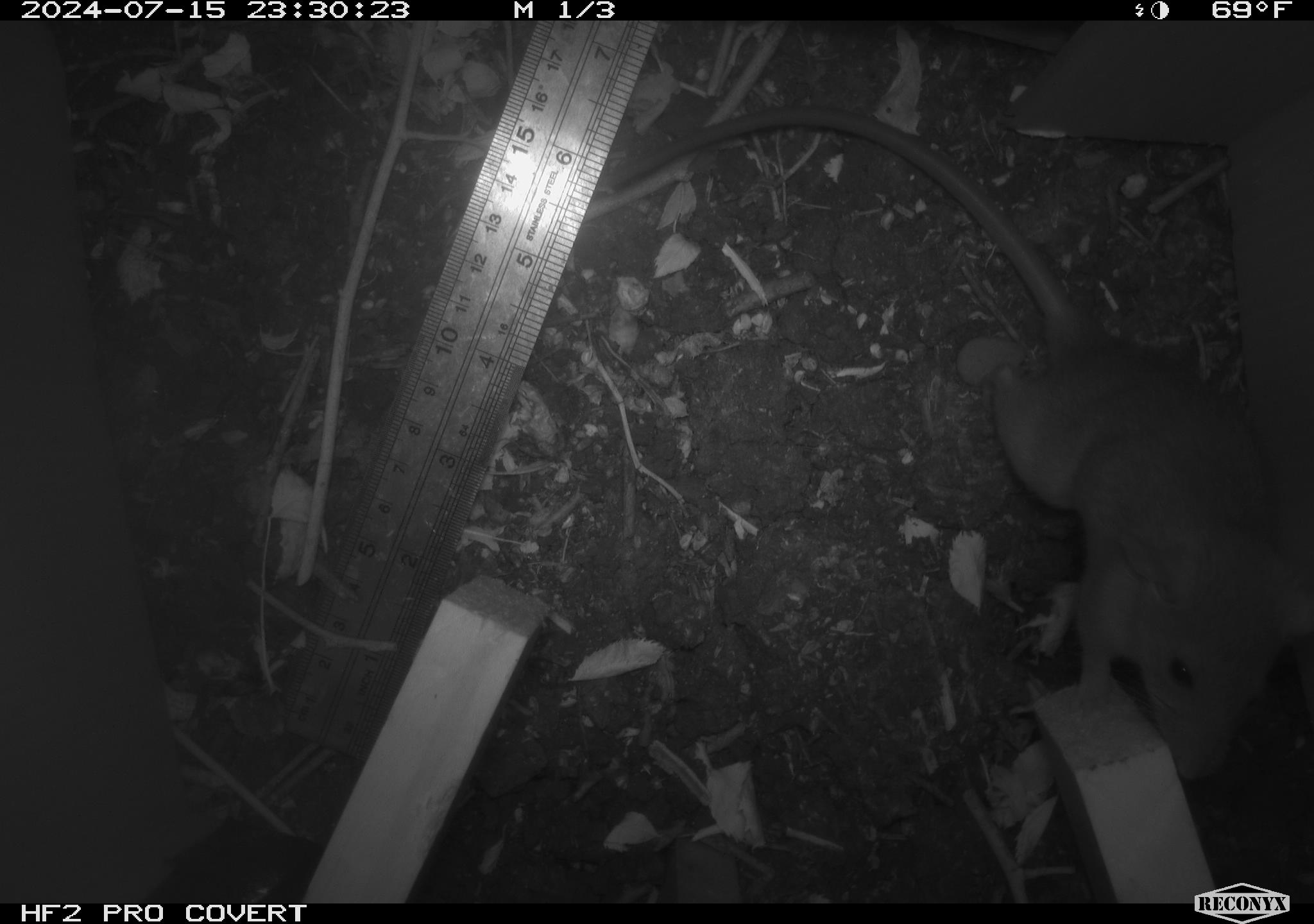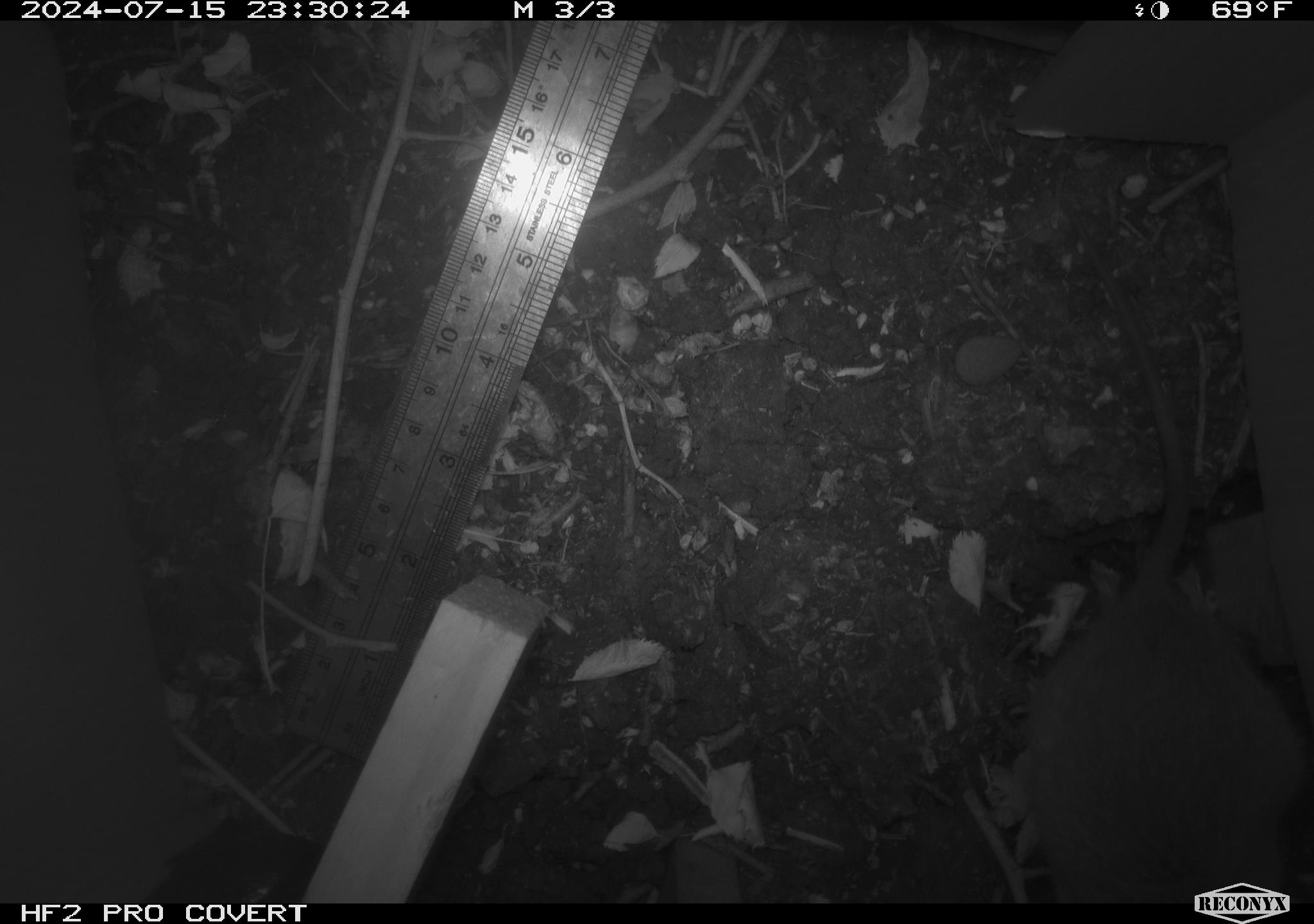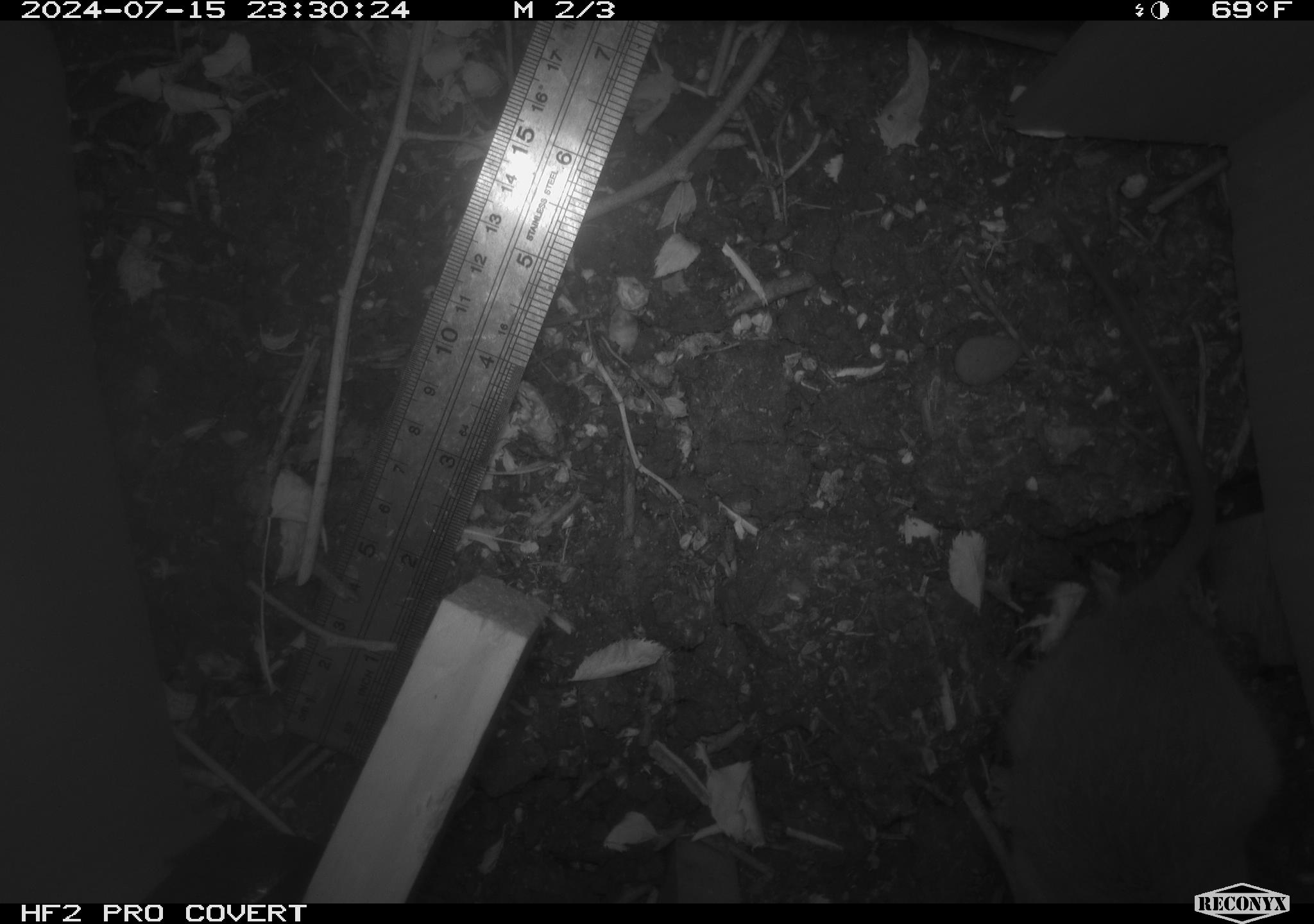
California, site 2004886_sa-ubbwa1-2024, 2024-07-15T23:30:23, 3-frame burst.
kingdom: Animalia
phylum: Chordata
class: Mammalia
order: Rodentia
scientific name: Rodentia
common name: mouse species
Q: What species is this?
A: Mouse species (Rodentia).